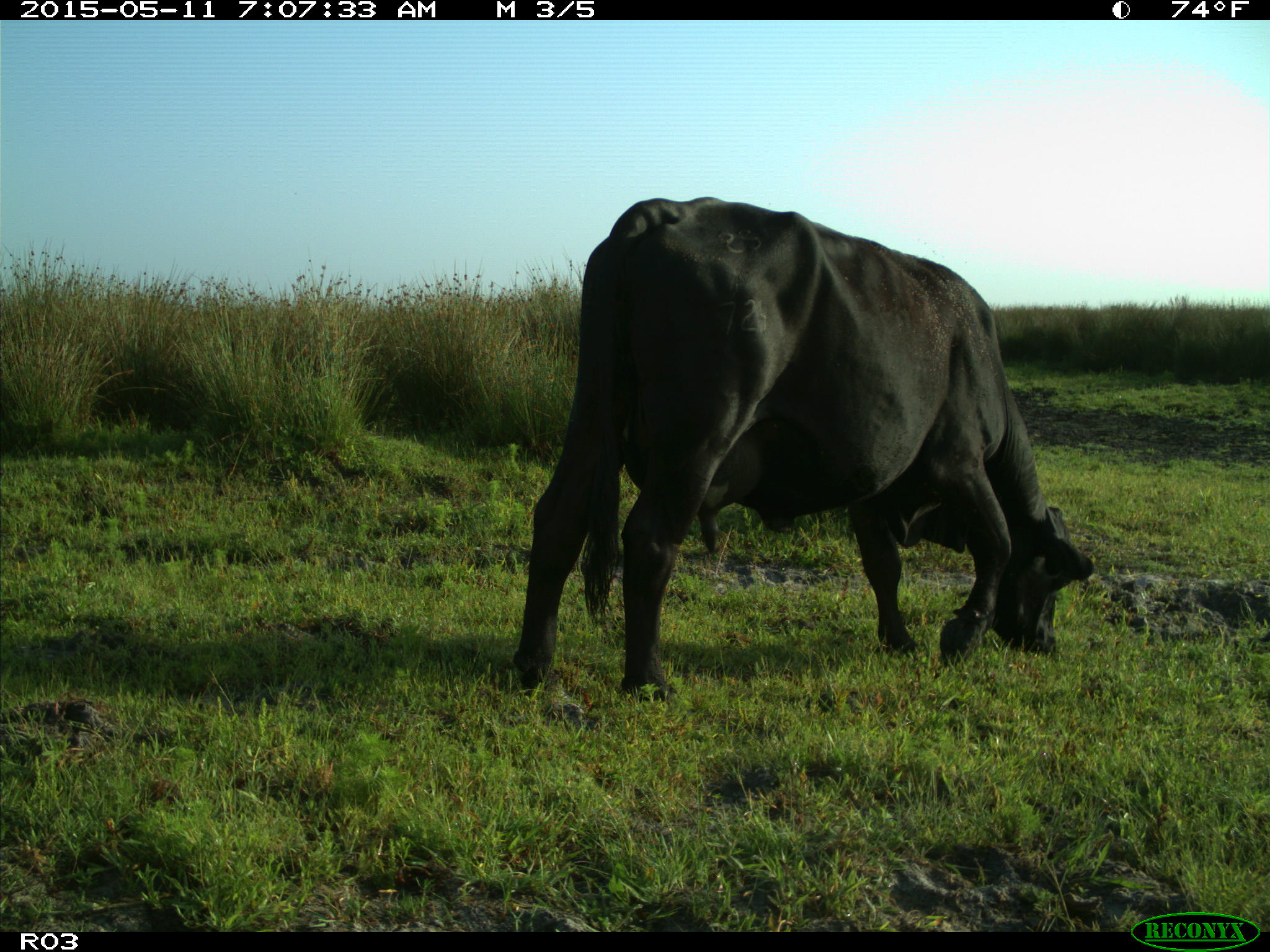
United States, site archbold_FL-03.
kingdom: Animalia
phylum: Chordata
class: Mammalia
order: Artiodactyla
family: Bovidae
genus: Bos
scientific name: Bos taurus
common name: domestic cow